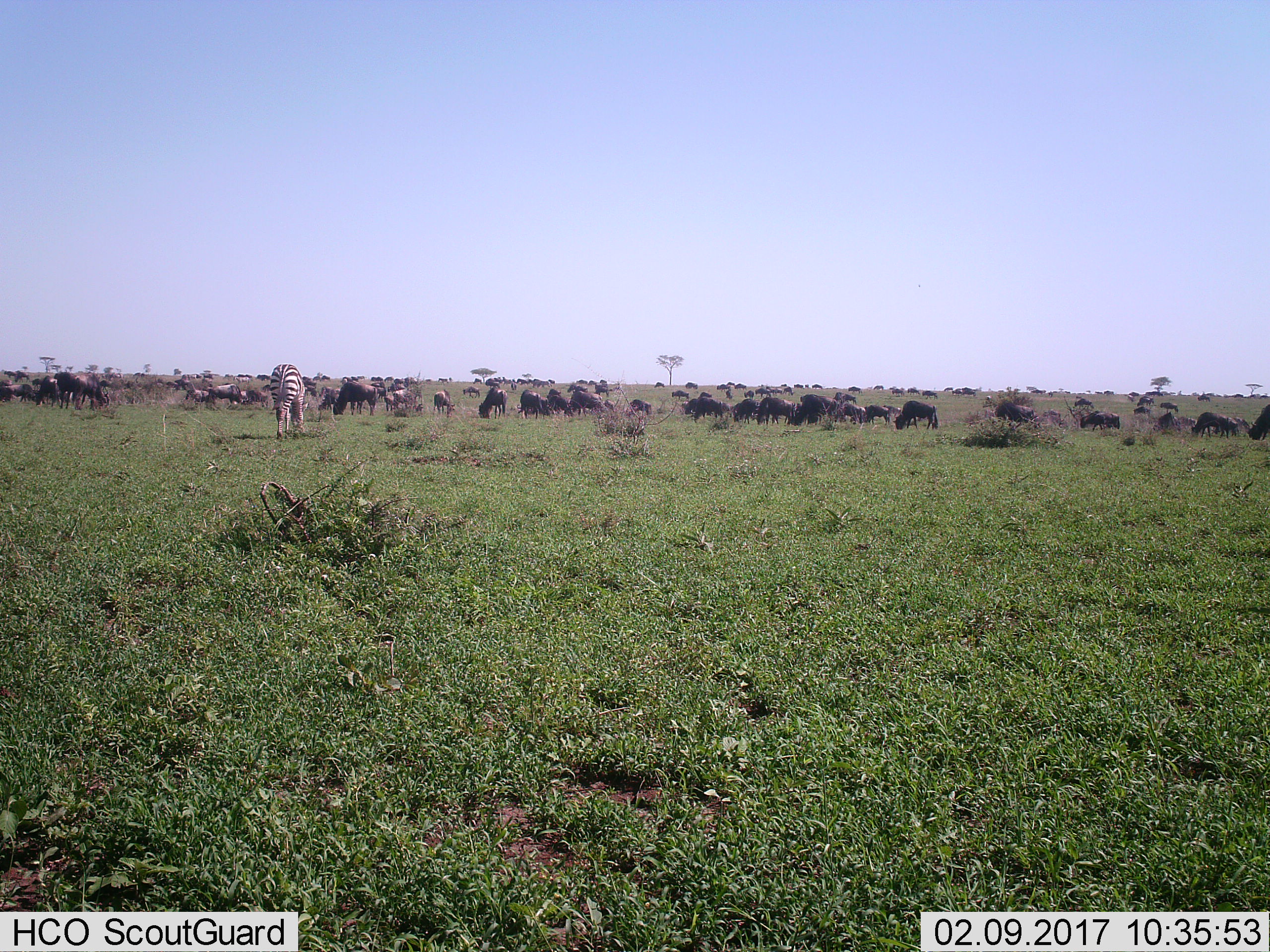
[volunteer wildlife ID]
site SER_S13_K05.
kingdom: Animalia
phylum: Chordata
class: Mammalia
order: Perissodactyla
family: Equidae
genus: Equus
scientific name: Equus quagga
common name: plains zebra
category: zebraplains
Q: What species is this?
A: Zebraplains (plains zebra) (Equus quagga).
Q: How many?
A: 1.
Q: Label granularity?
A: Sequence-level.